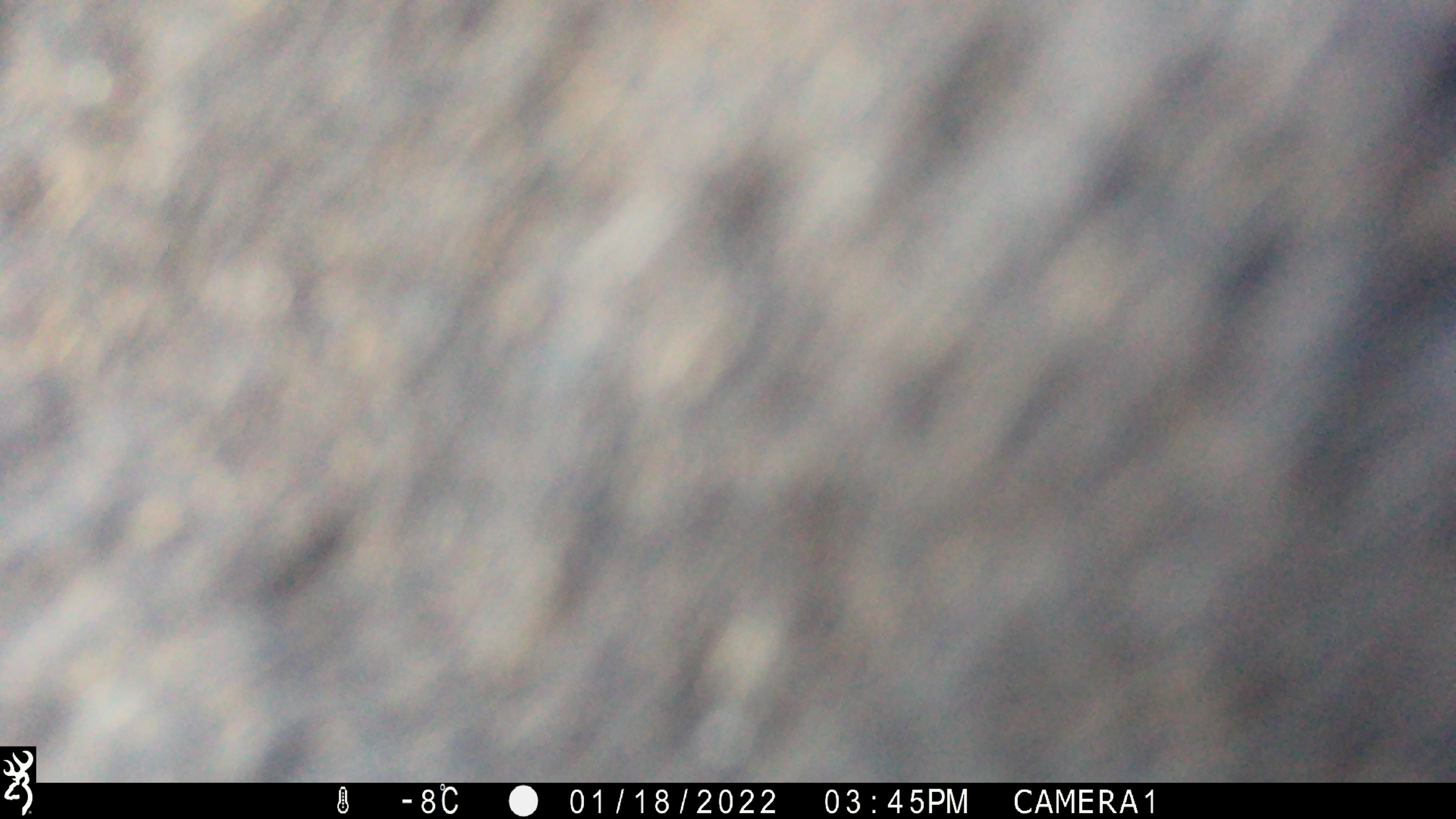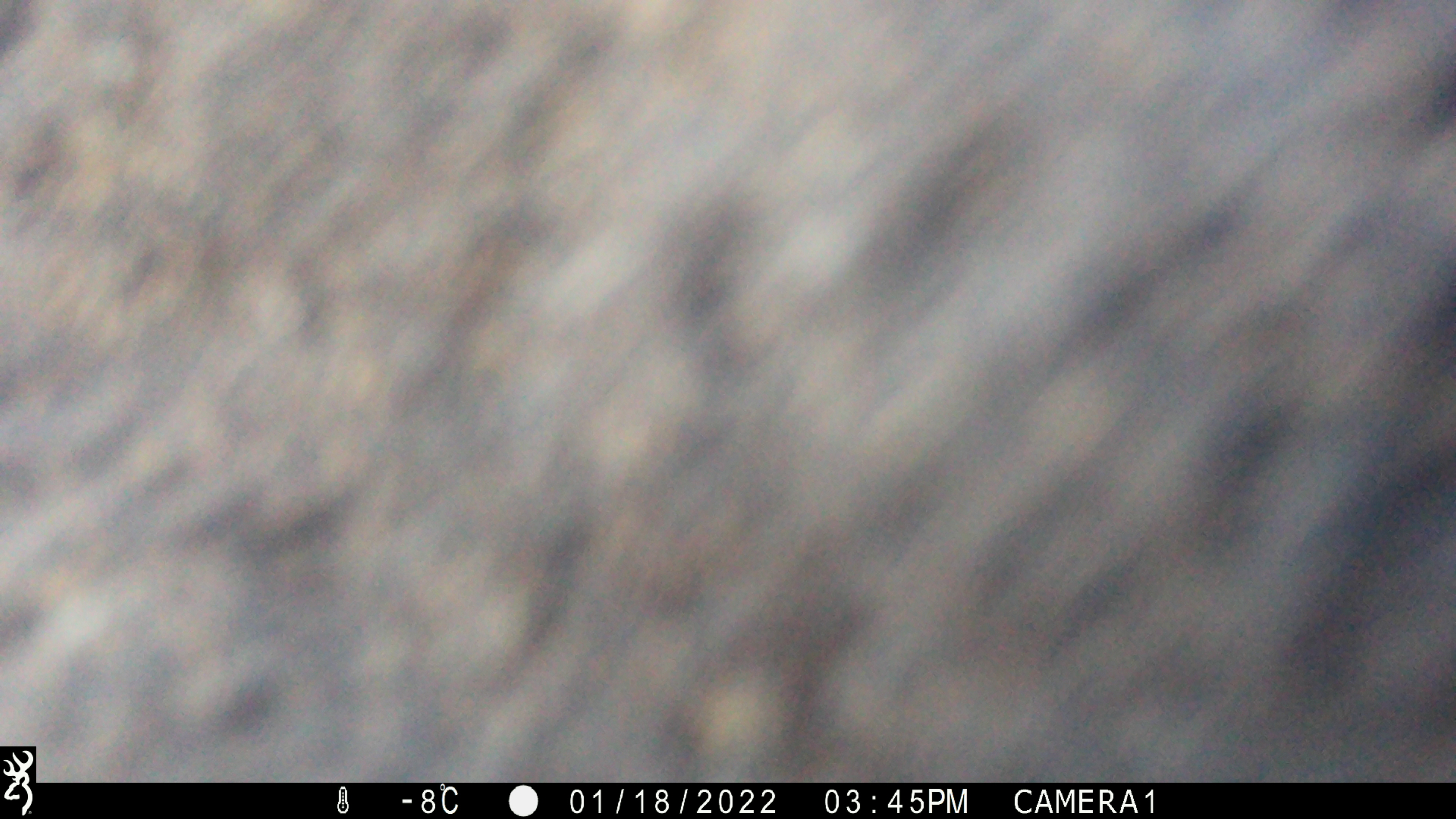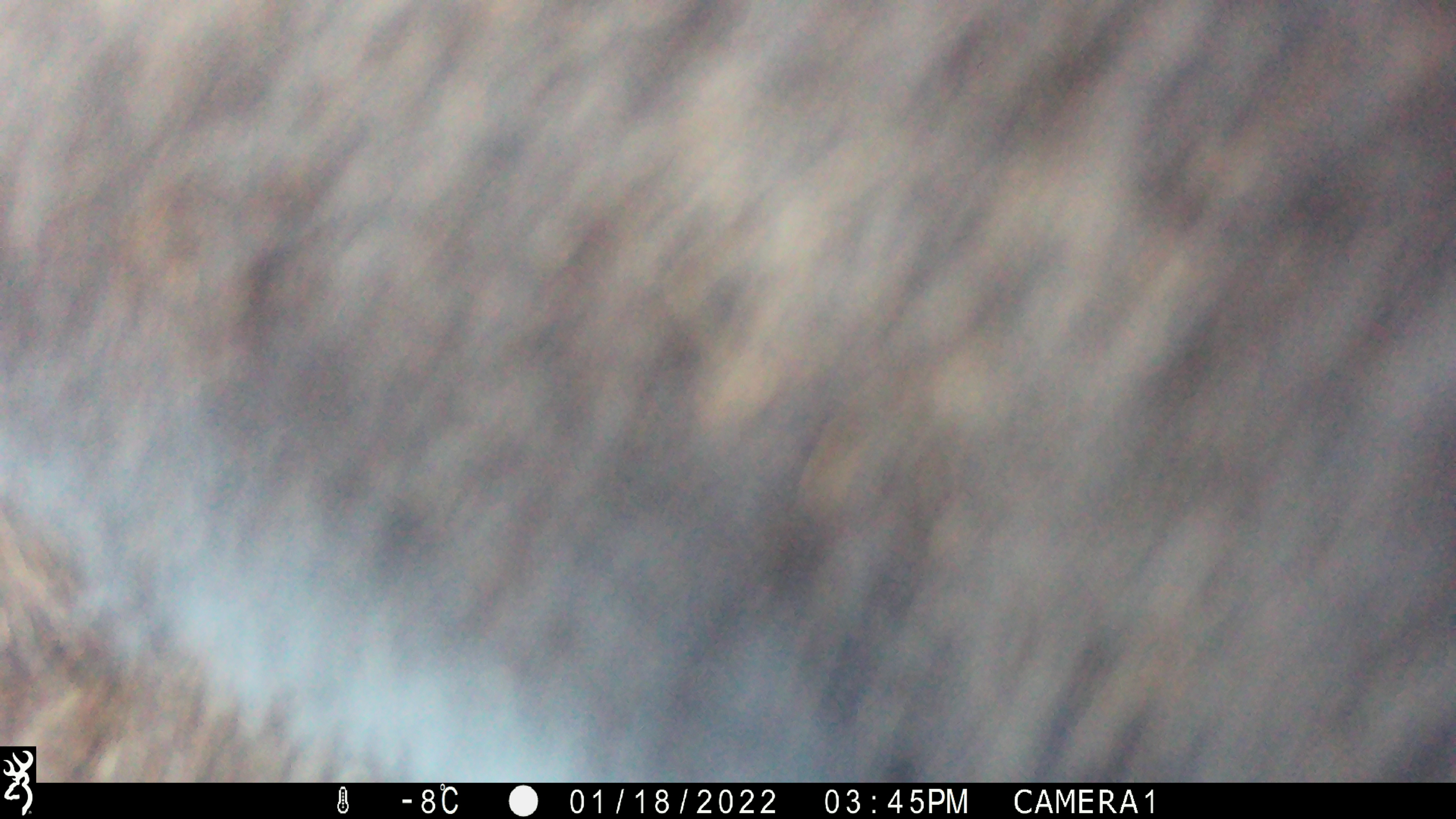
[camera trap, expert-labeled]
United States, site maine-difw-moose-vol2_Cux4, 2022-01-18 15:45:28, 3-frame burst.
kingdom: Animalia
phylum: Chordata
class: Mammalia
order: Artiodactyla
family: Cervidae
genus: Alces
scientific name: Alces alces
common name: moose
Moose (Alces alces).